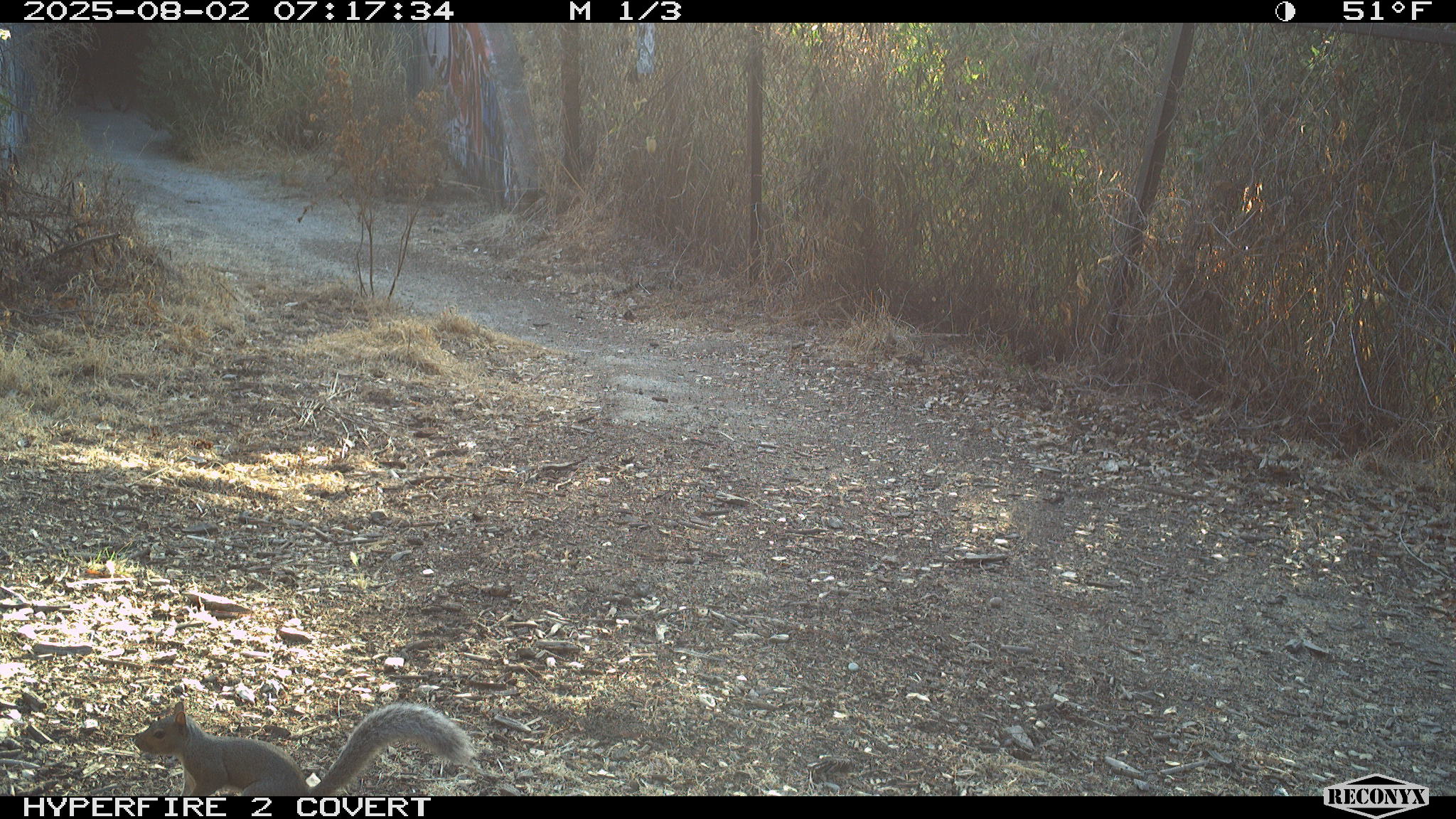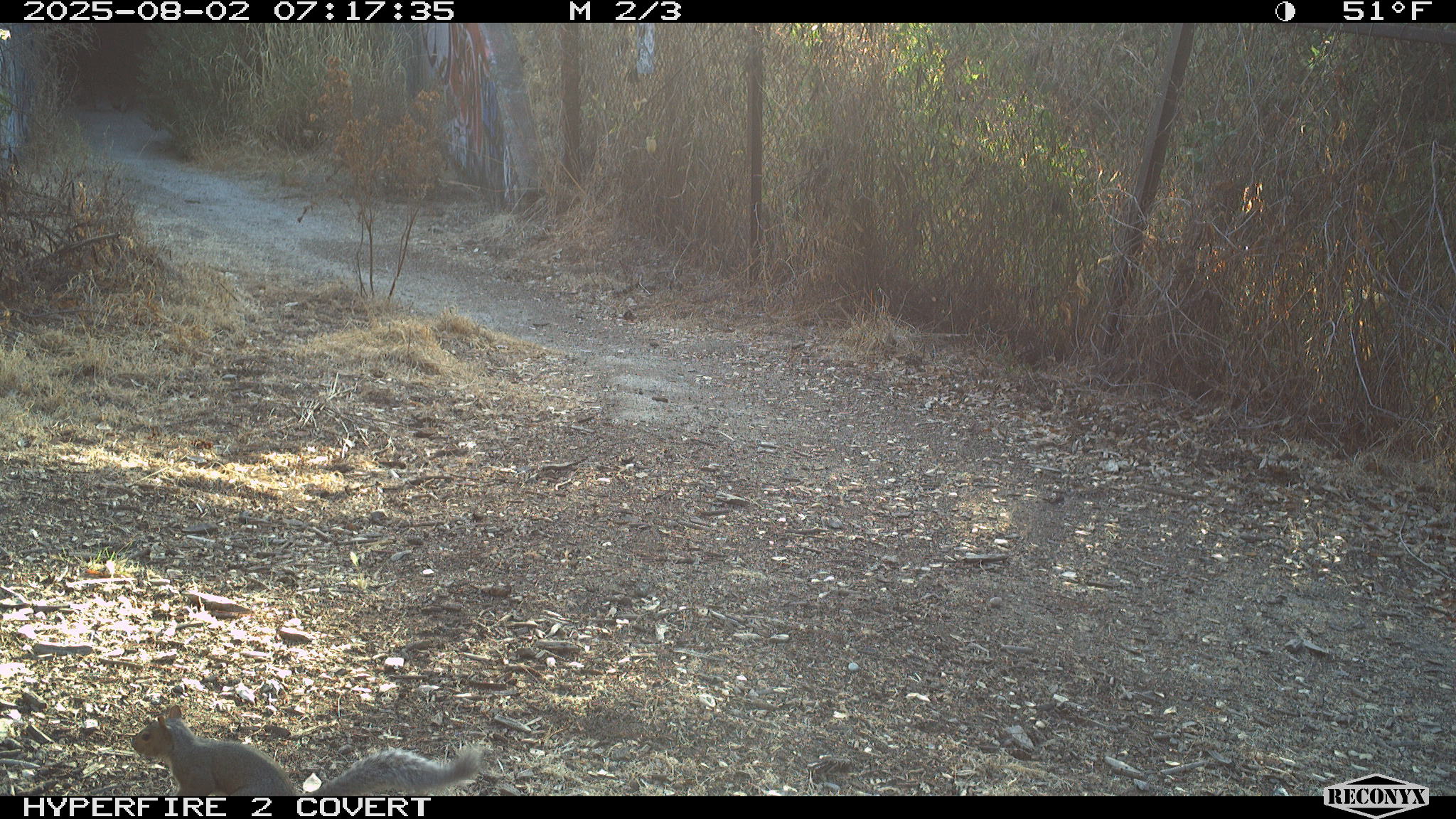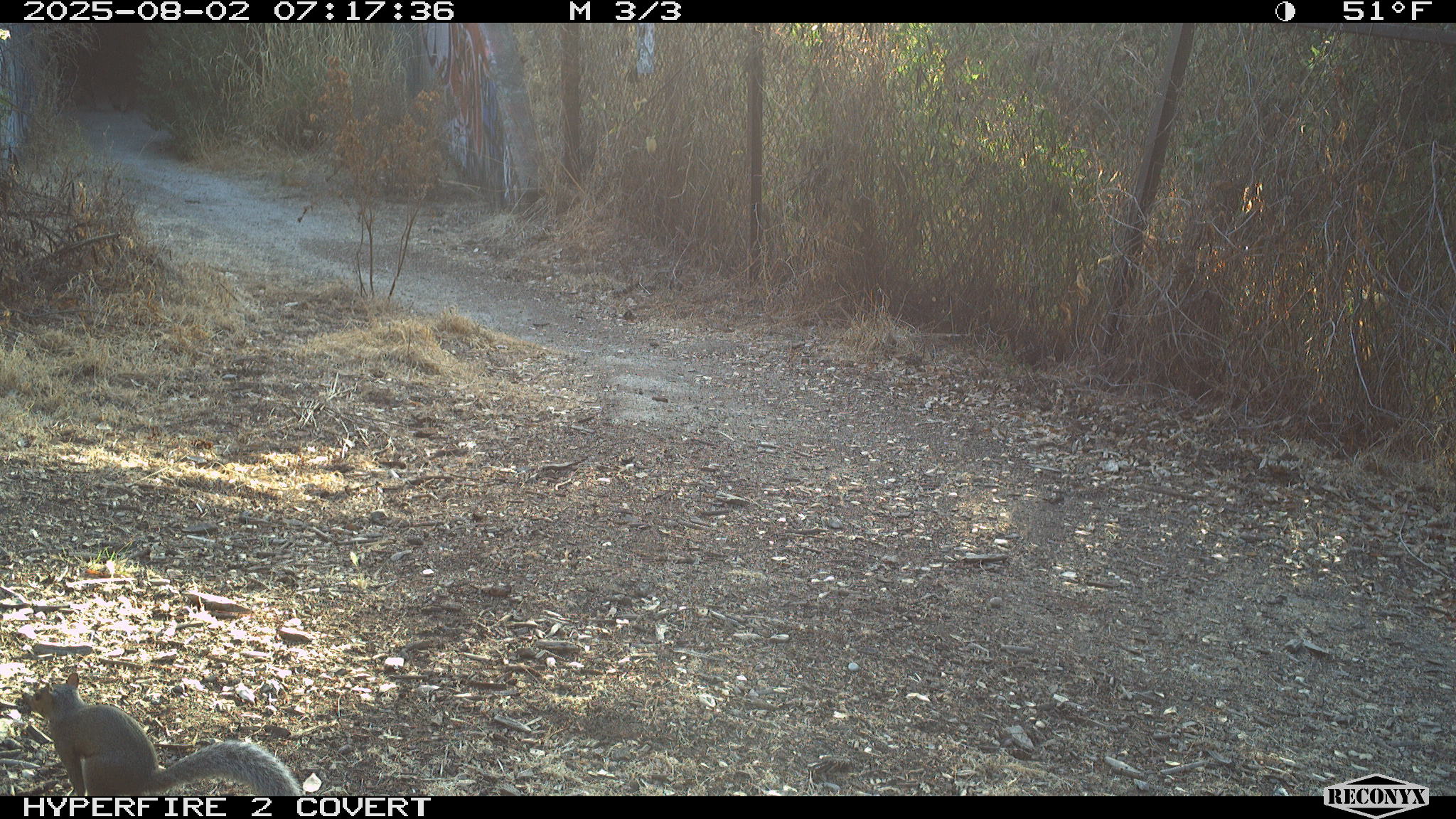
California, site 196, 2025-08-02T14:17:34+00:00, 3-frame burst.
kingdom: Animalia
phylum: Chordata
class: Mammalia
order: Rodentia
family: Sciuridae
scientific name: Sciuridae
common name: squirrel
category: unknown squirrel